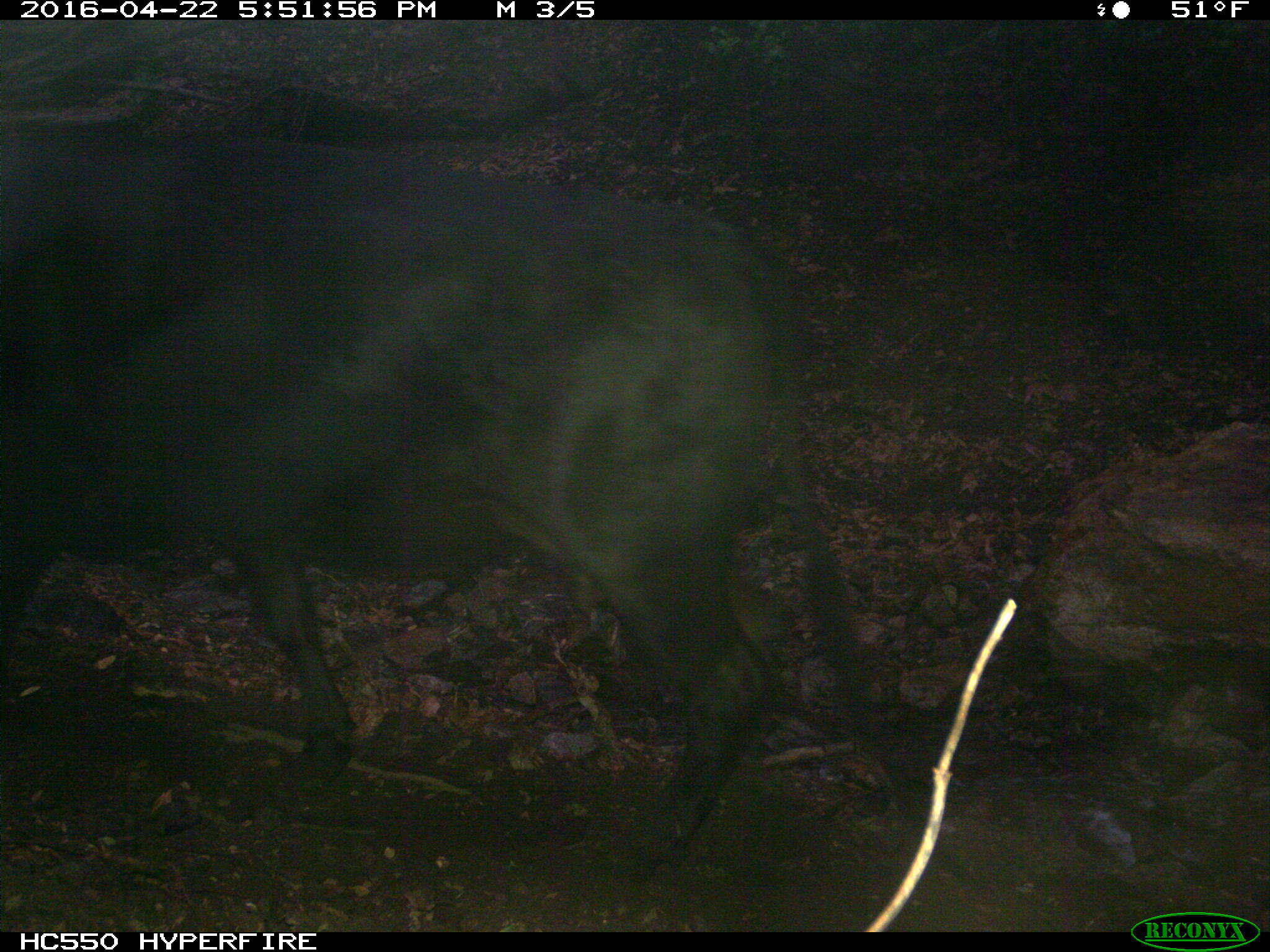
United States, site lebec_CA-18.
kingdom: Animalia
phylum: Chordata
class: Mammalia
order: Artiodactyla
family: Bovidae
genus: Bos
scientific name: Bos taurus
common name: domestic cow